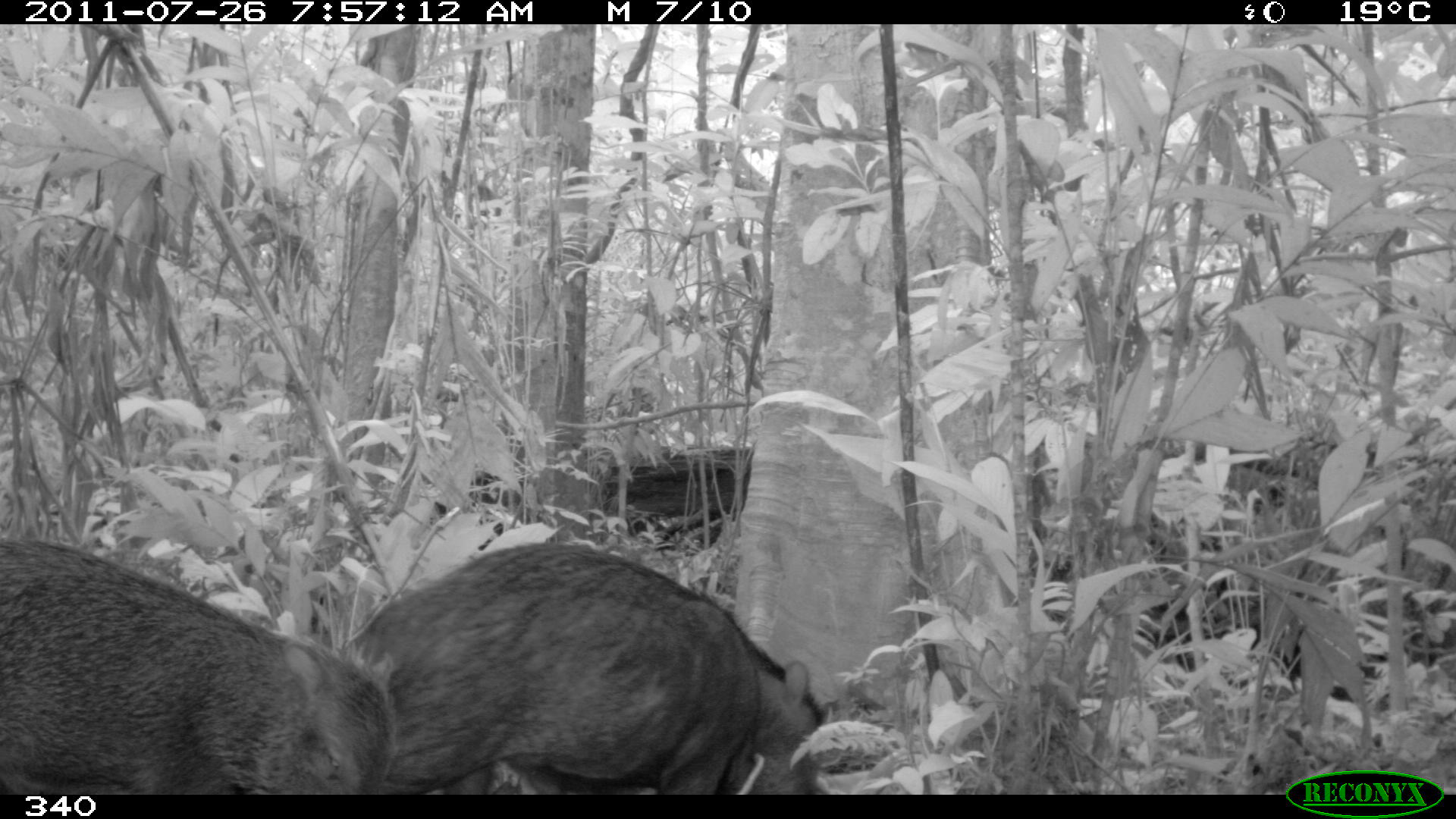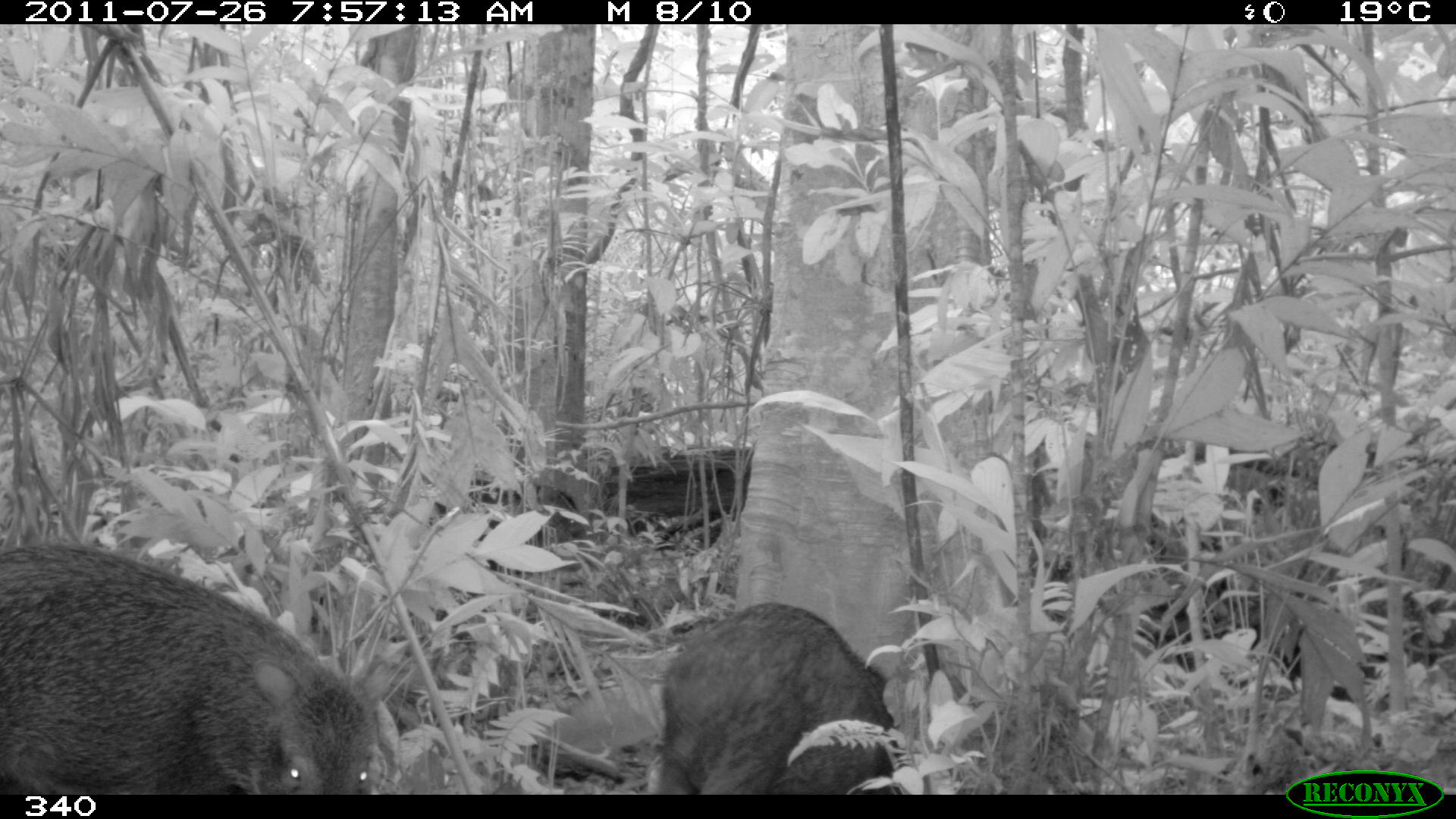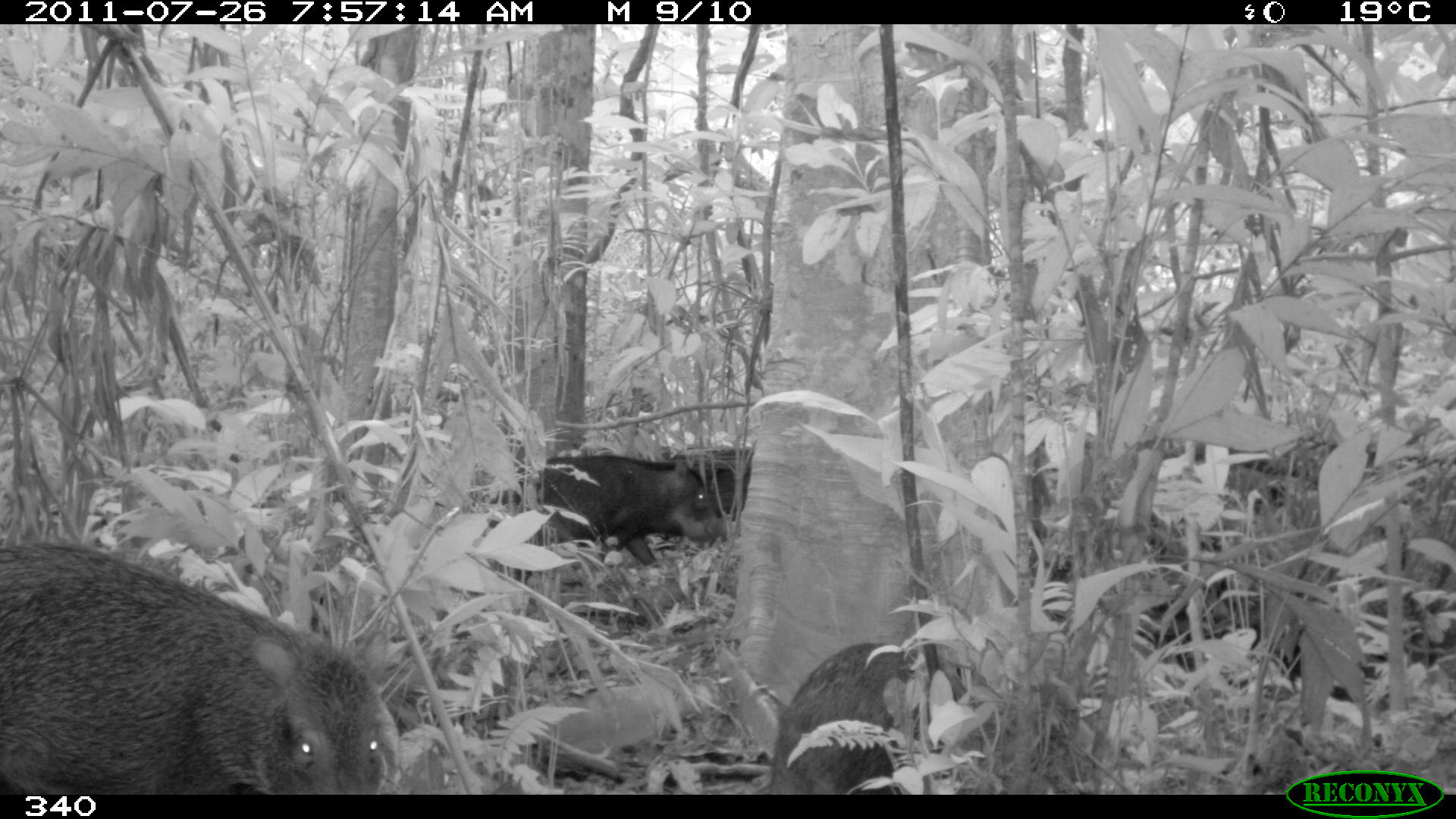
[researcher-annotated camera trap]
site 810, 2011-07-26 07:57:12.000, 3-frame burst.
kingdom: Animalia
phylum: Chordata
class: Mammalia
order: Artiodactyla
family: Tayassuidae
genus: Tayassu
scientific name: Tayassu pecari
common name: white-lipped peccary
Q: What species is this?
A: Tayassu pecari (white-lipped peccary).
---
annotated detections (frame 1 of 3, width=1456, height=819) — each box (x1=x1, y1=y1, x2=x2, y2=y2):
tayassu pecari: (x1=341, y1=542, x2=822, y2=793); (x1=0, y1=534, x2=397, y2=794)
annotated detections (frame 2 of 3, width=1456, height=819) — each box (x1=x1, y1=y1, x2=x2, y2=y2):
tayassu pecari: (x1=0, y1=542, x2=381, y2=794); (x1=657, y1=599, x2=900, y2=794)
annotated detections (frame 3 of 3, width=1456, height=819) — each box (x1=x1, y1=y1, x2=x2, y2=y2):
tayassu pecari: (x1=1, y1=542, x2=400, y2=791); (x1=488, y1=454, x2=725, y2=567); (x1=768, y1=643, x2=940, y2=793)